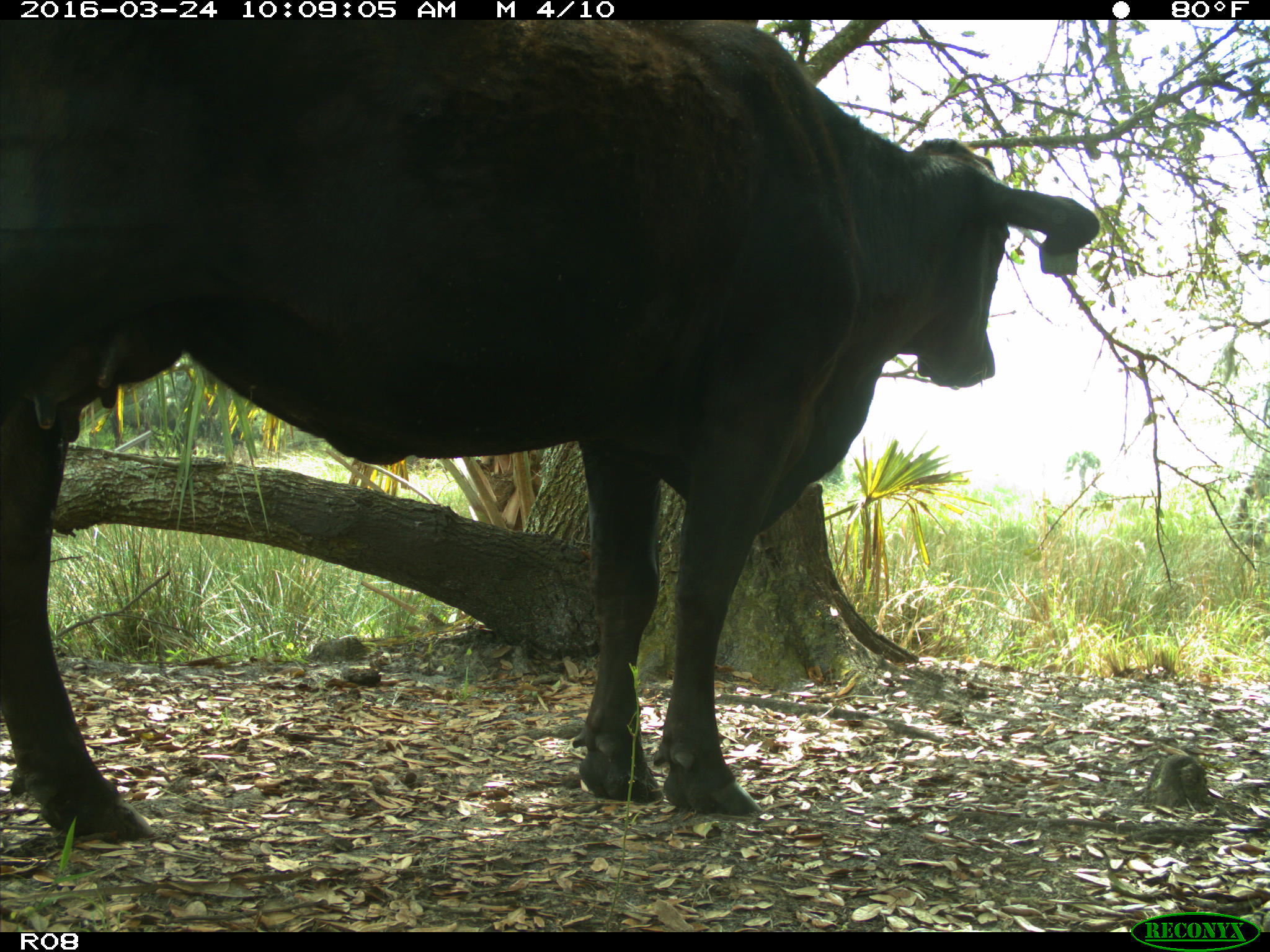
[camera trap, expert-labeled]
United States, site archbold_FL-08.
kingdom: Animalia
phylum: Chordata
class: Mammalia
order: Artiodactyla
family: Bovidae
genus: Bos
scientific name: Bos taurus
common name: domestic cow